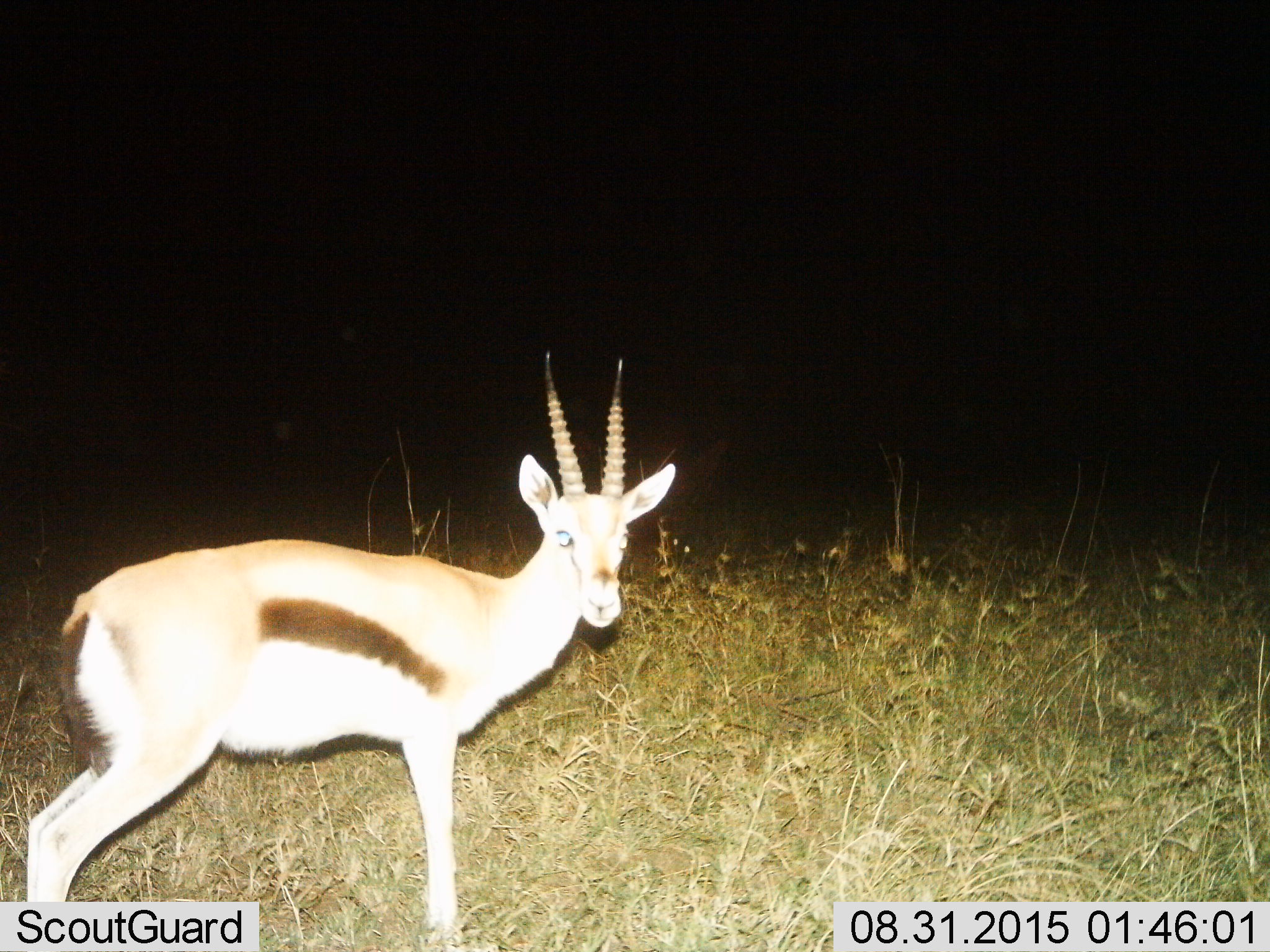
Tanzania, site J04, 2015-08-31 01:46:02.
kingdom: Animalia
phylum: Chordata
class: Mammalia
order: Artiodactyla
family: Bovidae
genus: Eudorcas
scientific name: Eudorcas thomsonii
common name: thomson's gazelle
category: gazellethomsons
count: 1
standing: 100%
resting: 0%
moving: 0%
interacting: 0%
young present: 0%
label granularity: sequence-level